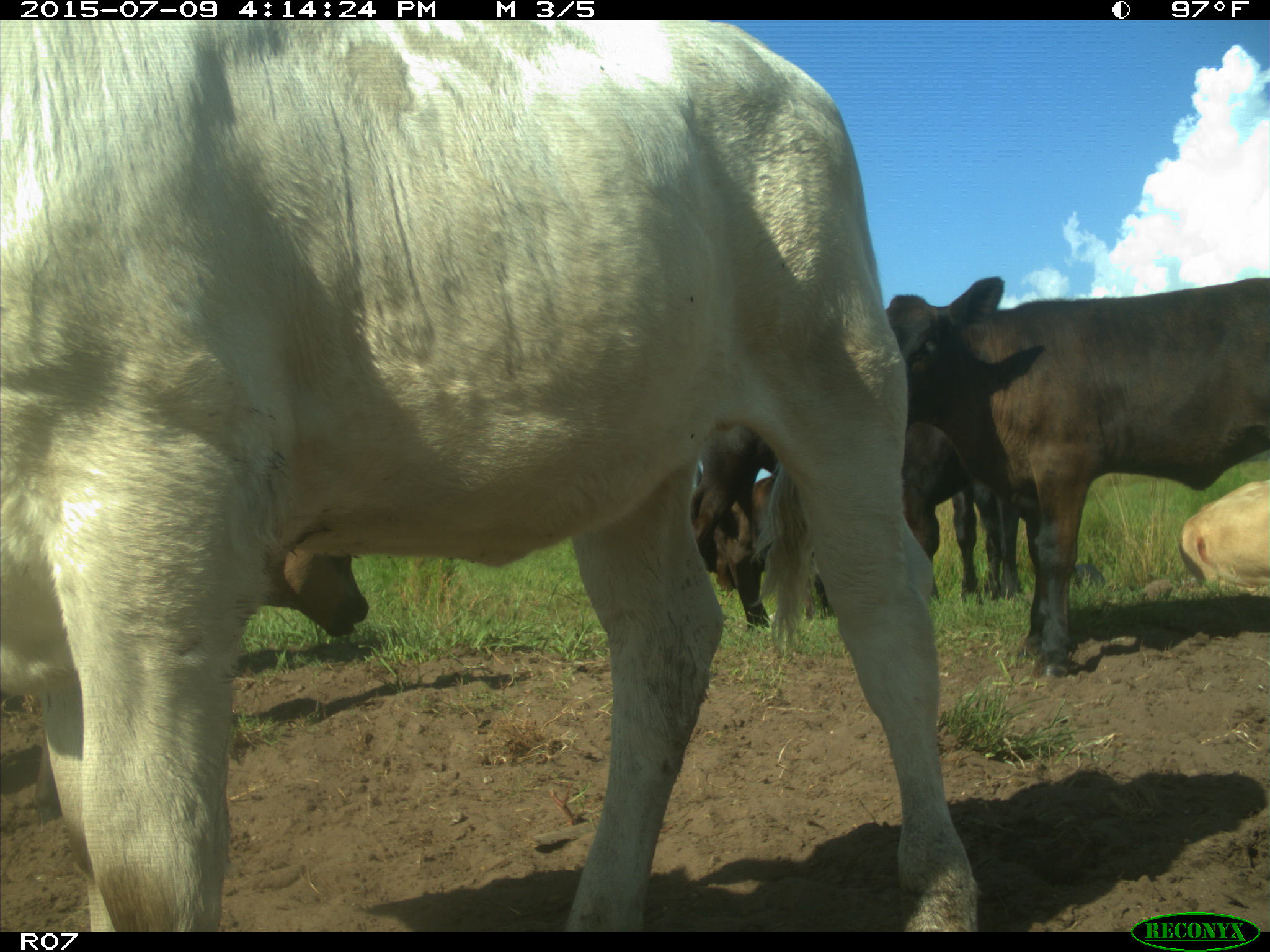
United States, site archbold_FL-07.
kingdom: Animalia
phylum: Chordata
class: Mammalia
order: Artiodactyla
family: Bovidae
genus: Bos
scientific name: Bos taurus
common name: domestic cow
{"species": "Bos taurus (domestic cow)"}